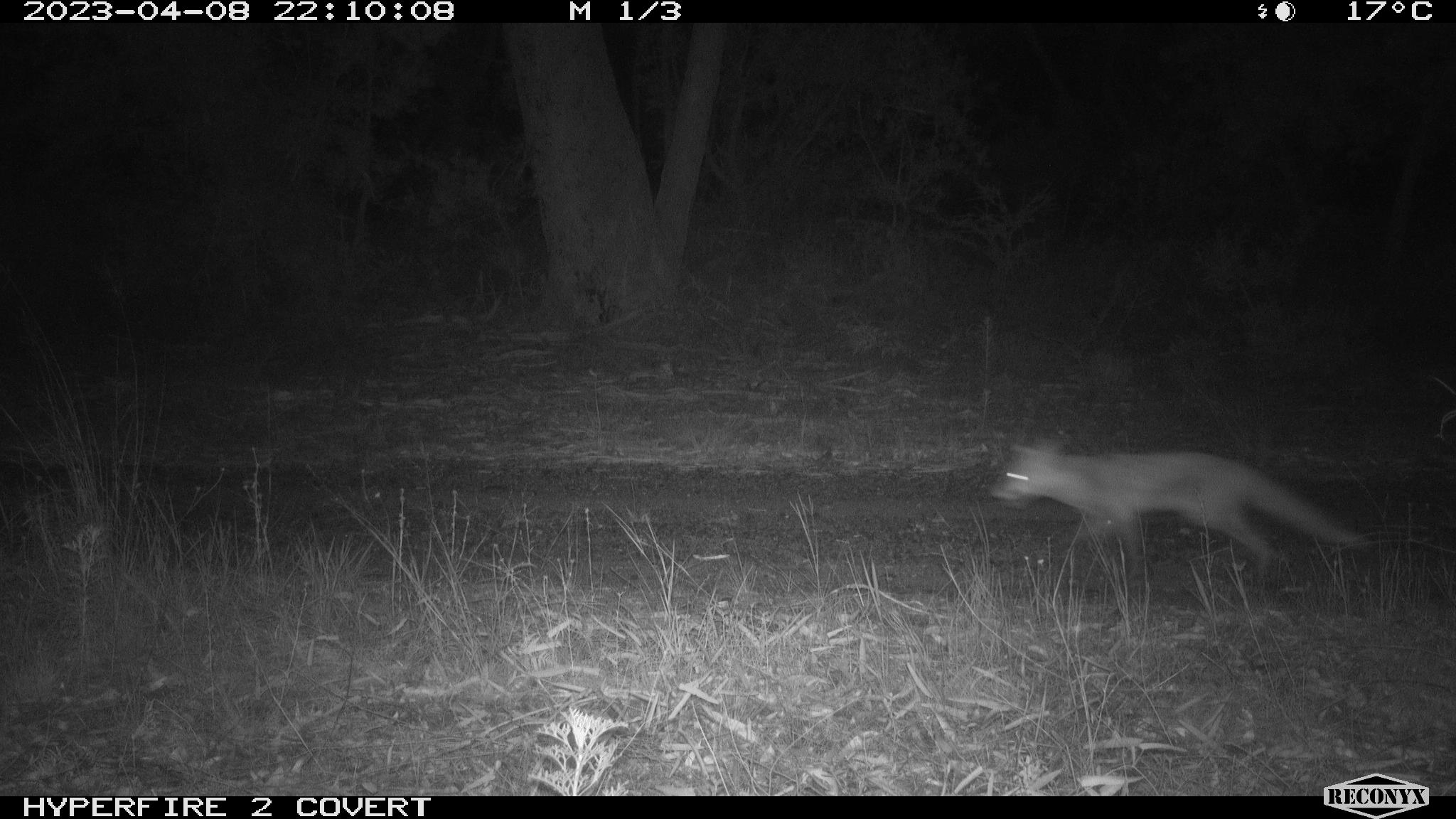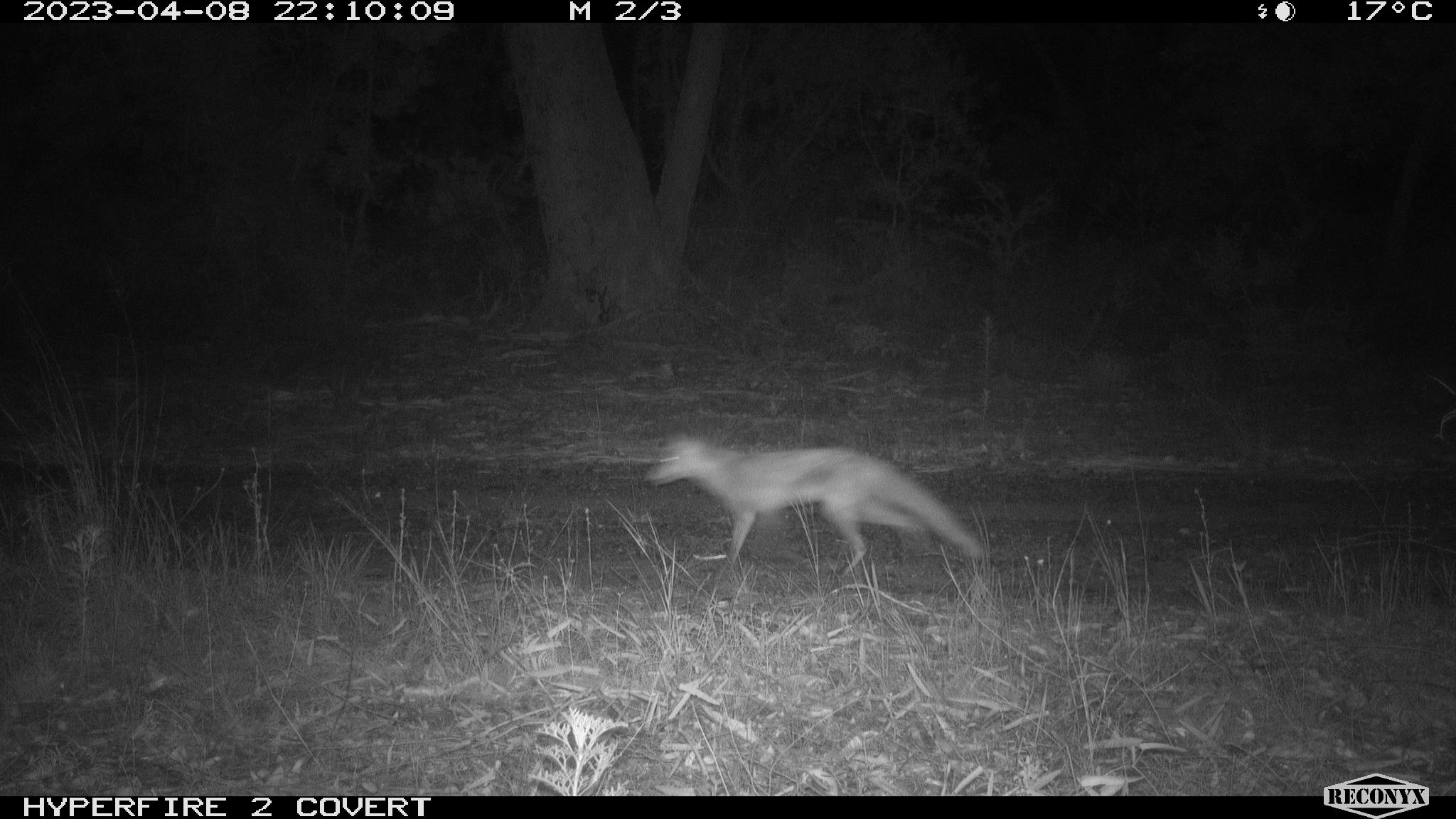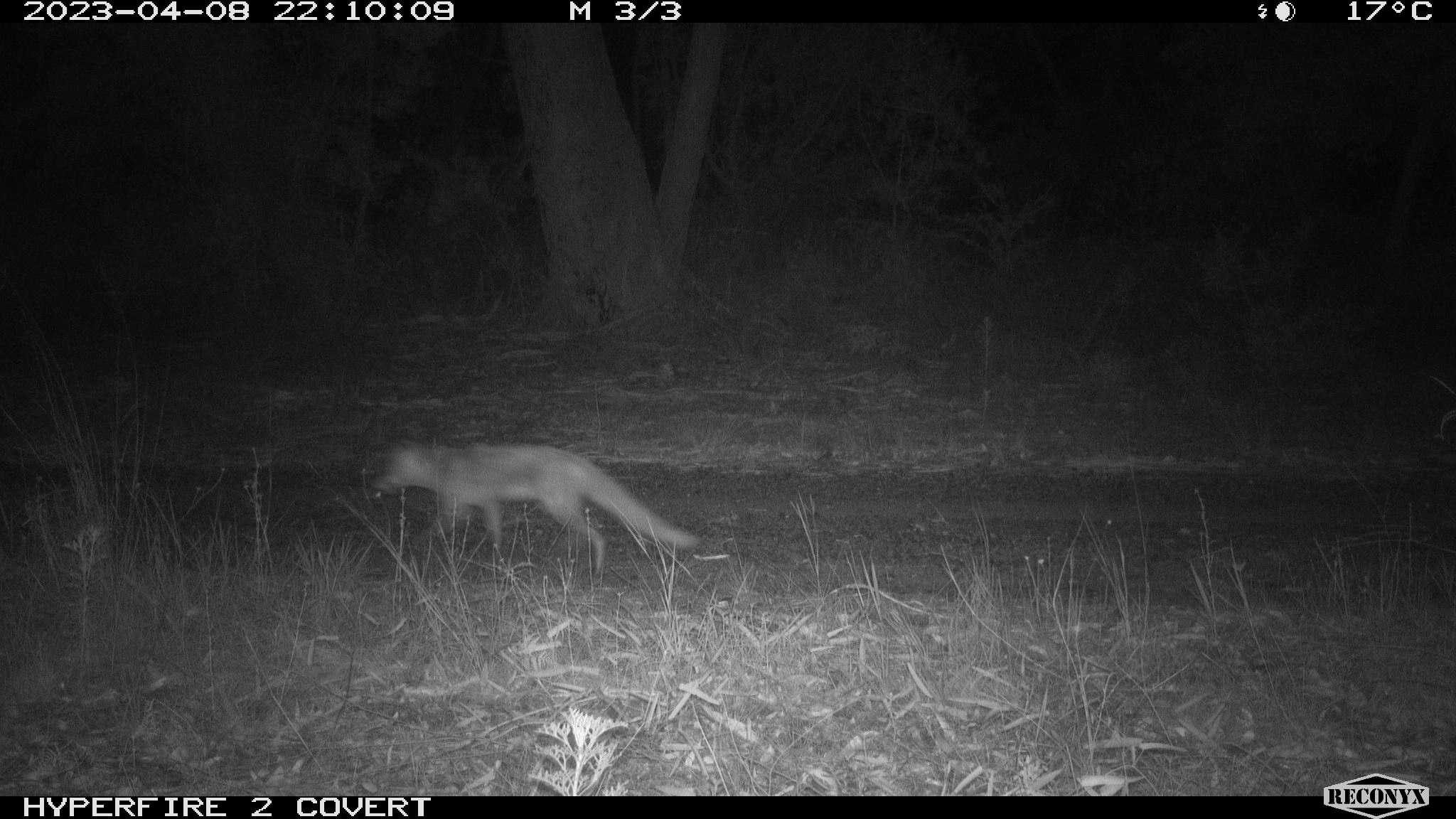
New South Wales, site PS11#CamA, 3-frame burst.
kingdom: Animalia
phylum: Chordata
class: Mammalia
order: Carnivora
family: Canidae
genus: Vulpes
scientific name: Vulpes vulpes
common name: red fox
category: fox